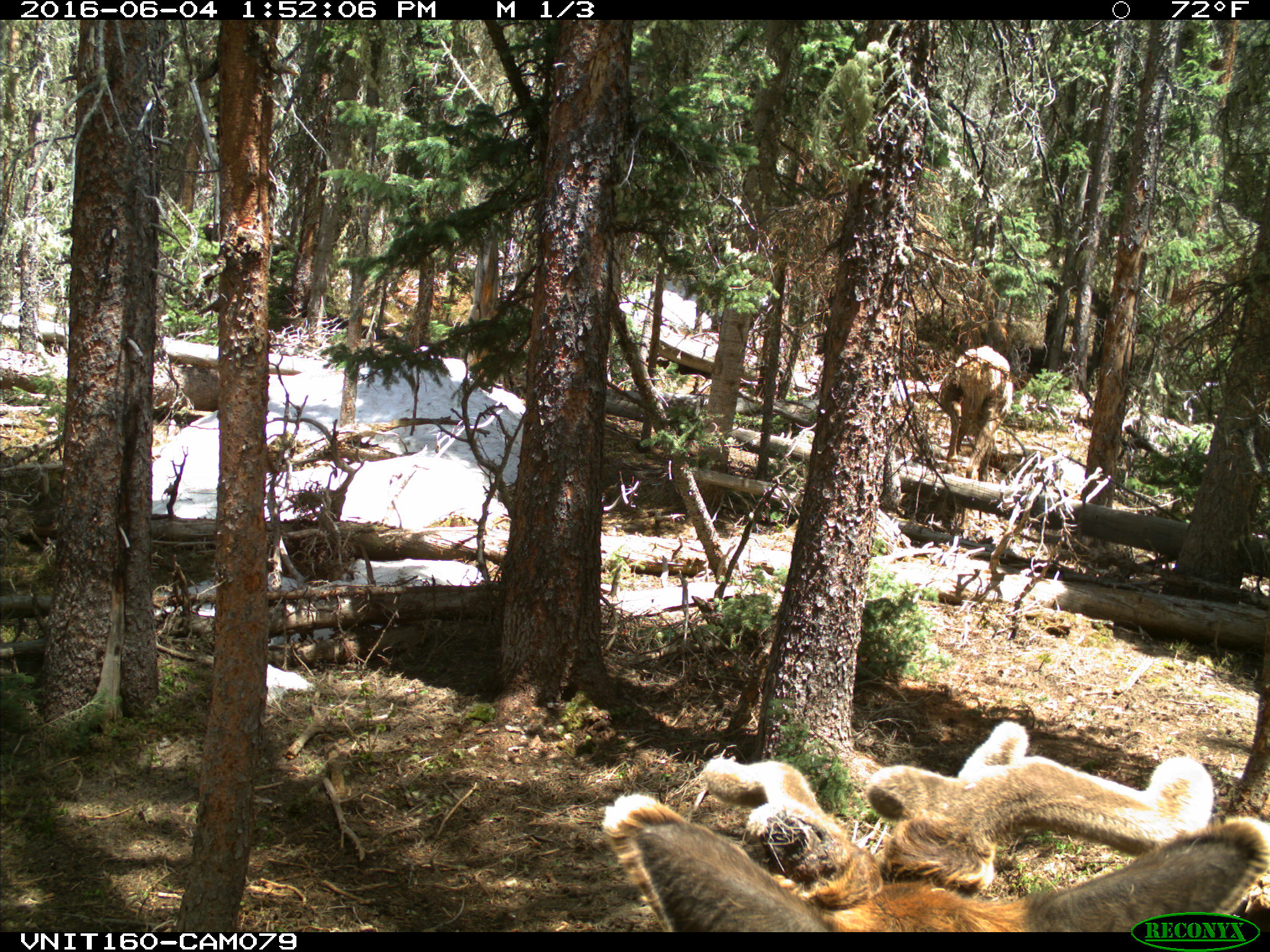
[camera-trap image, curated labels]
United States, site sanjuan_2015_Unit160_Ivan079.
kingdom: Animalia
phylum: Chordata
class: Mammalia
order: Artiodactyla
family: Cervidae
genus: Cervus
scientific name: Cervus elaphus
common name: red deer